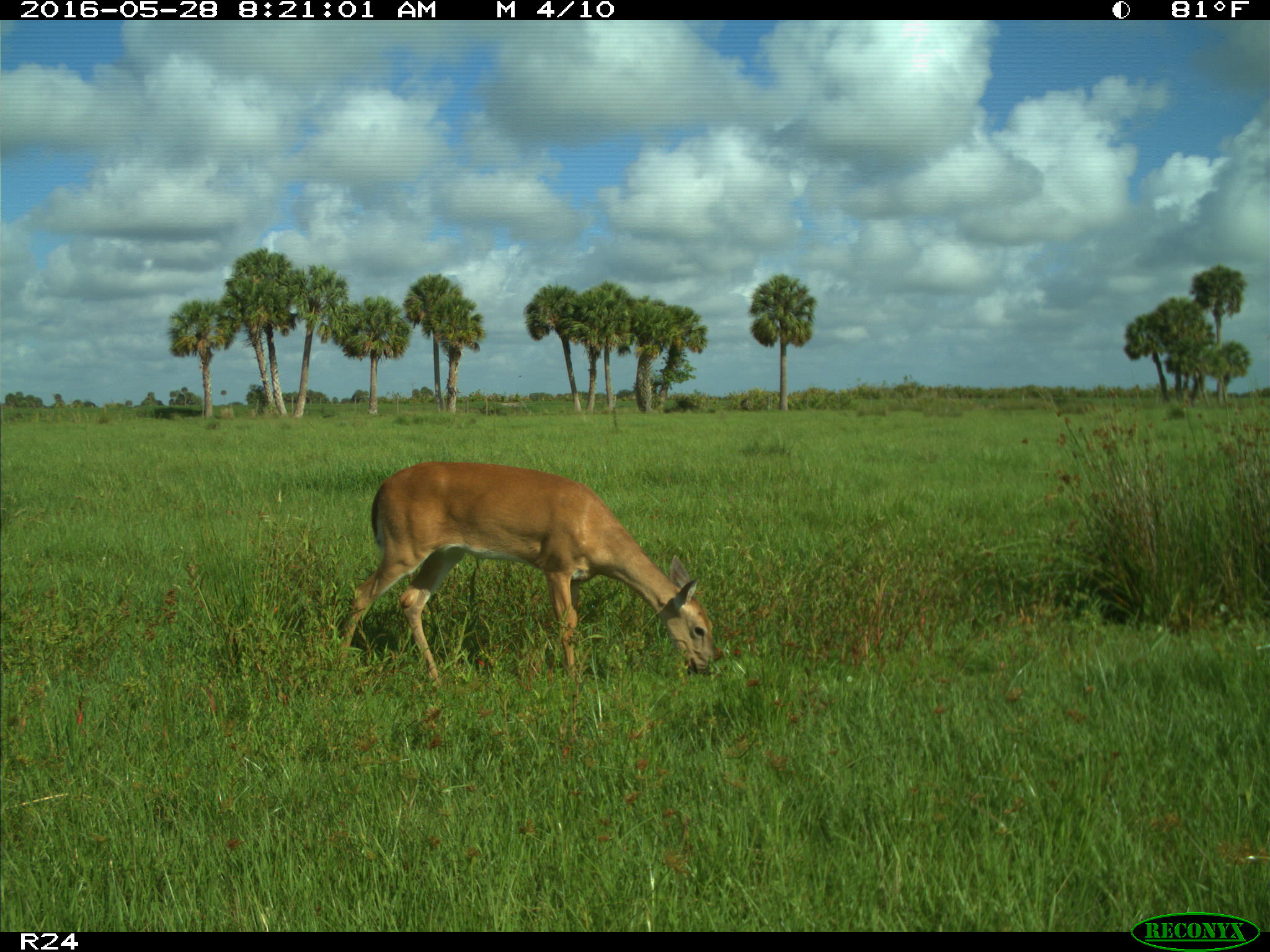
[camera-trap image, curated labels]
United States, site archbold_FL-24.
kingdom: Animalia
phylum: Chordata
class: Mammalia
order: Artiodactyla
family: Cervidae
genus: Odocoileus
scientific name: Odocoileus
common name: deer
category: unidentified deer